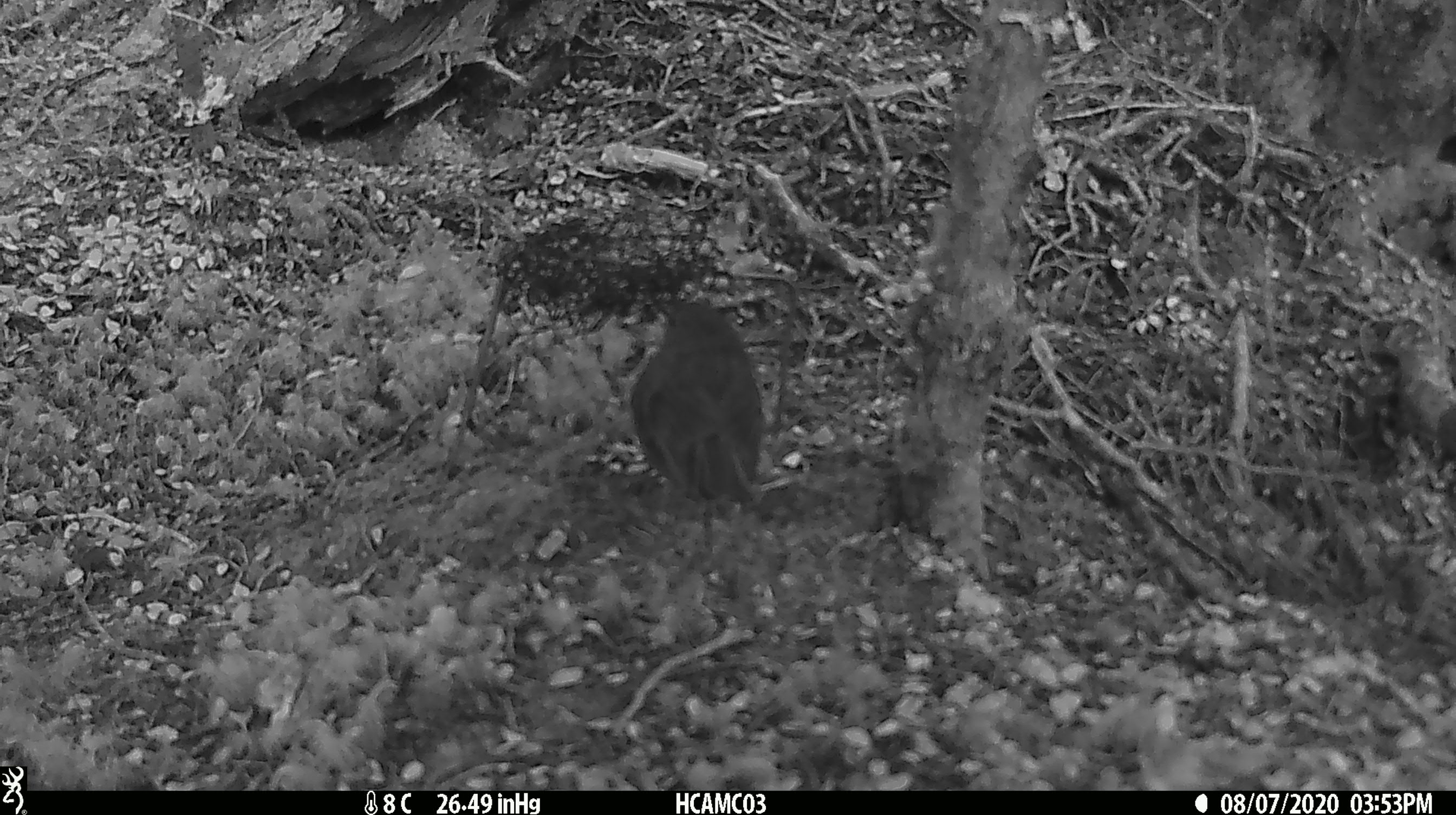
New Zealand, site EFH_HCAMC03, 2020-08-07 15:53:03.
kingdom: Animalia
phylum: Chordata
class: Aves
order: Passeriformes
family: Turdidae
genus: Turdus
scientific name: Turdus merula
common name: eurasian blackbird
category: blackbird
Blackbird (eurasian blackbird) (Turdus merula).